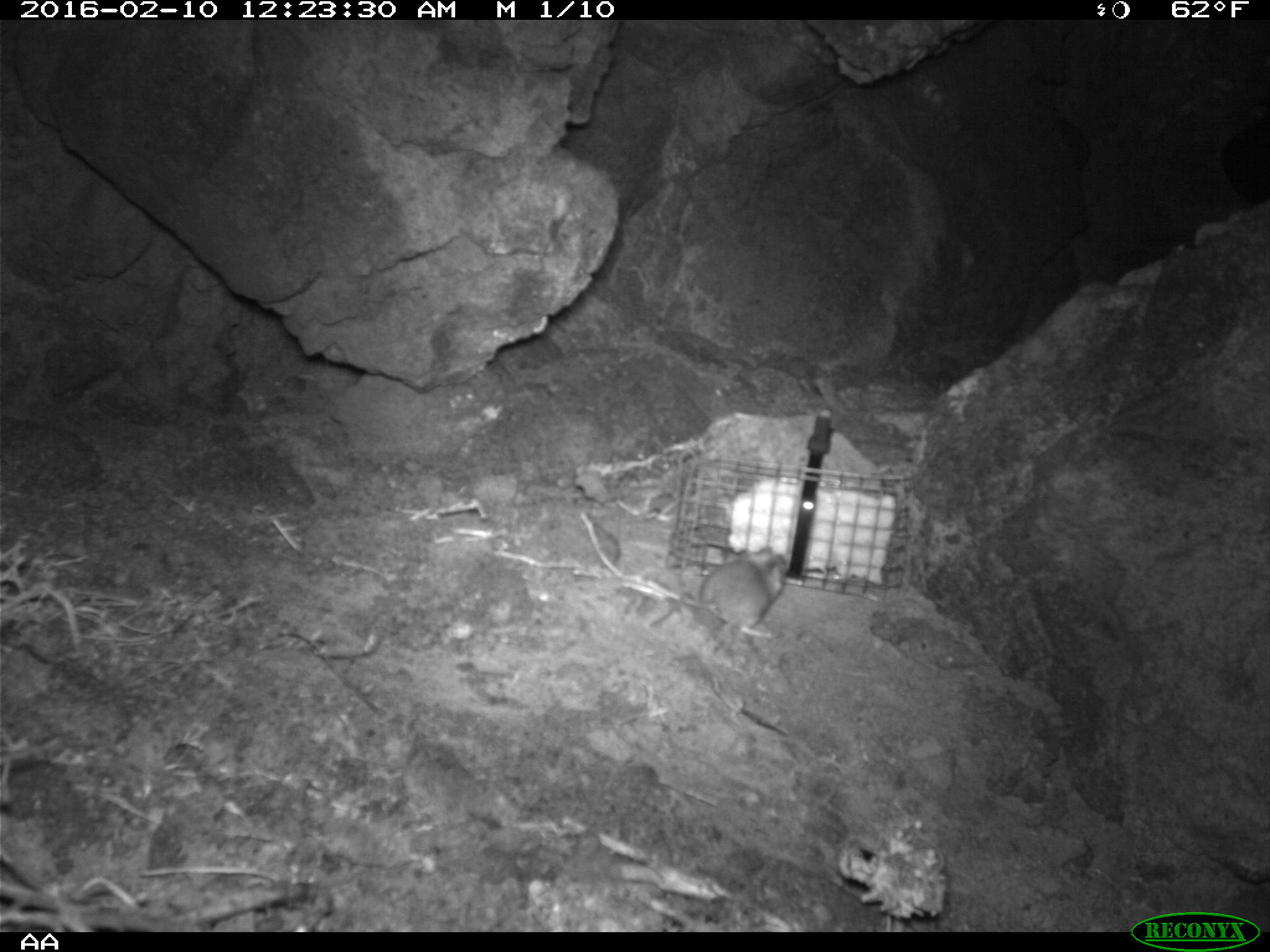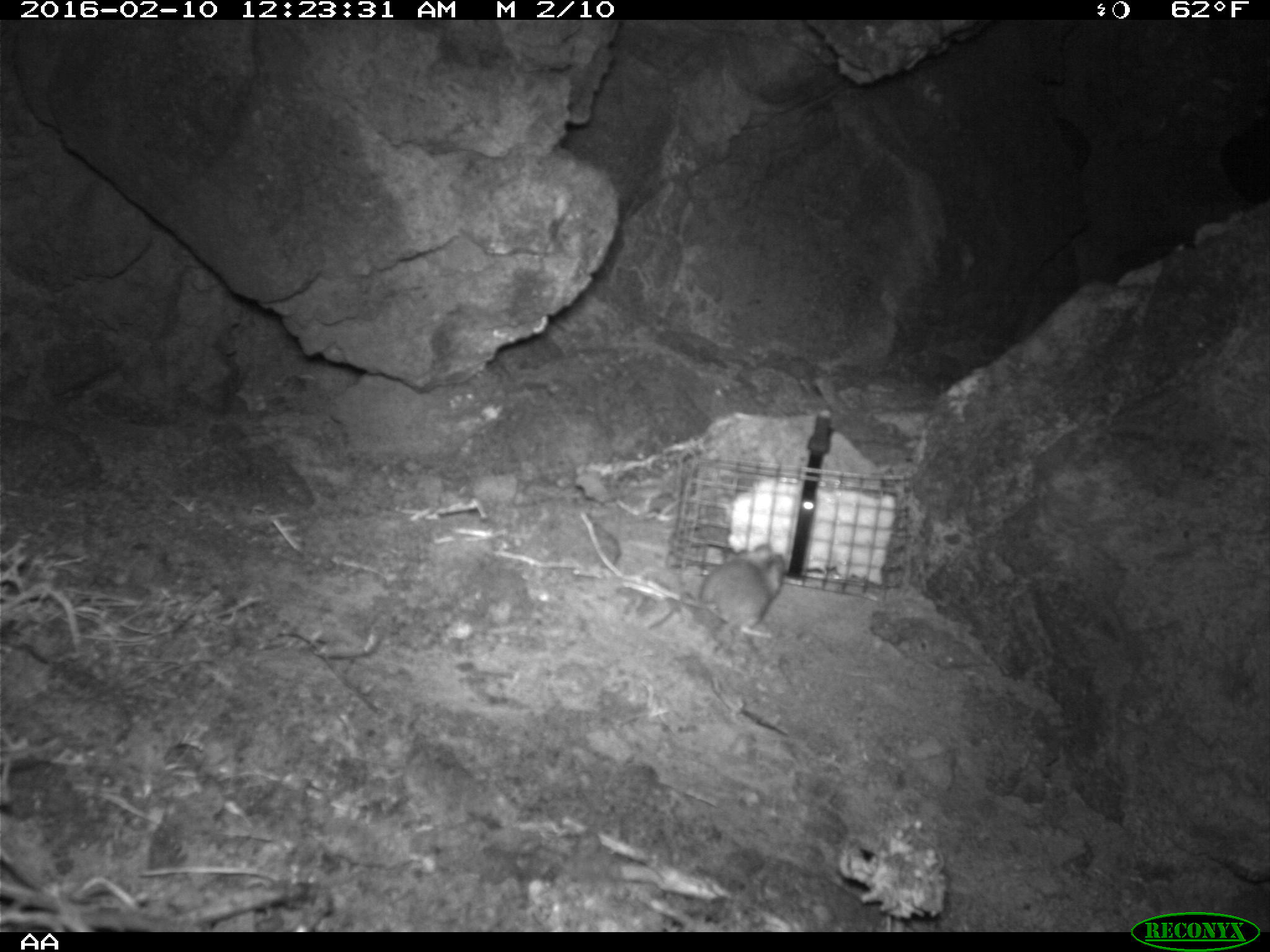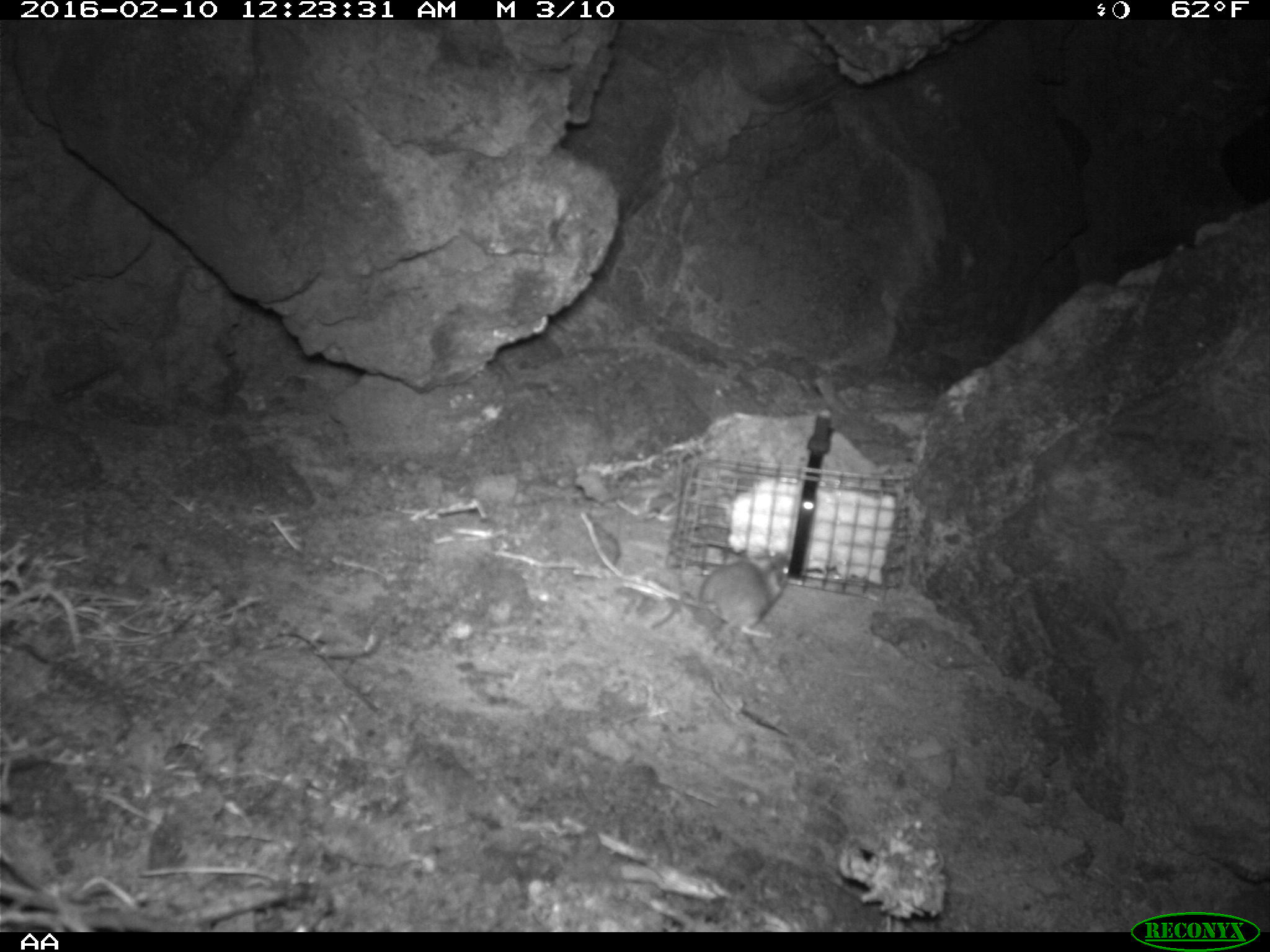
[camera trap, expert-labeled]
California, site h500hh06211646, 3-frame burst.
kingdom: Animalia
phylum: Chordata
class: Mammalia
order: Rodentia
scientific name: Rodentia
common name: rodent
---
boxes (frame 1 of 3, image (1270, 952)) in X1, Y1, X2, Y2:
rodent: 672, 542, 786, 640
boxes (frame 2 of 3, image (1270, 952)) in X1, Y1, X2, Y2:
rodent: 646, 544, 784, 637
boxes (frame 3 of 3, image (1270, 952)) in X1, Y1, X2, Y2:
rodent: 647, 554, 793, 638